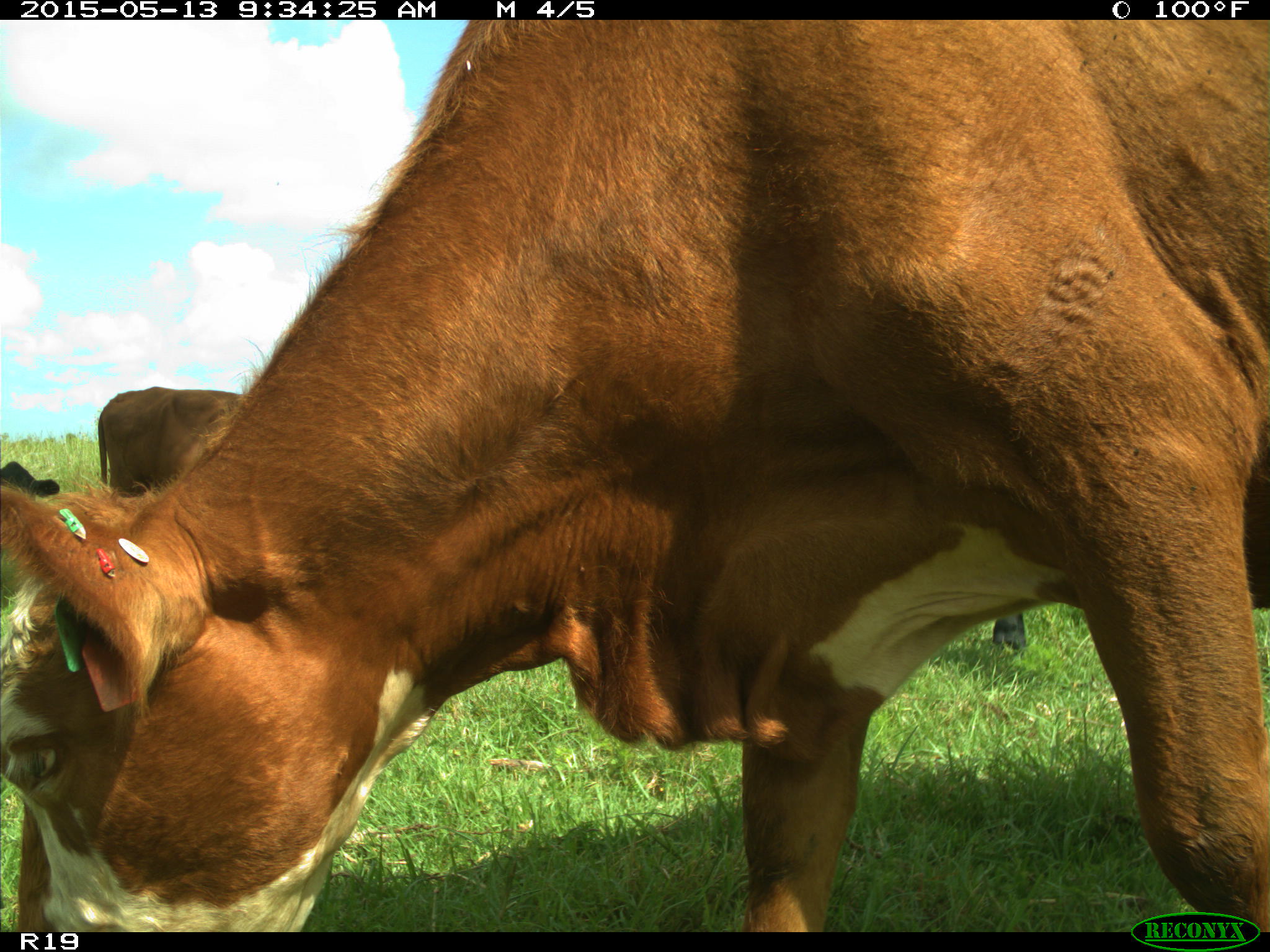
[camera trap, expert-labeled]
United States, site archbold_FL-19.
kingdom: Animalia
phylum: Chordata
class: Mammalia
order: Artiodactyla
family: Bovidae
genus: Bos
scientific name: Bos taurus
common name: domestic cow